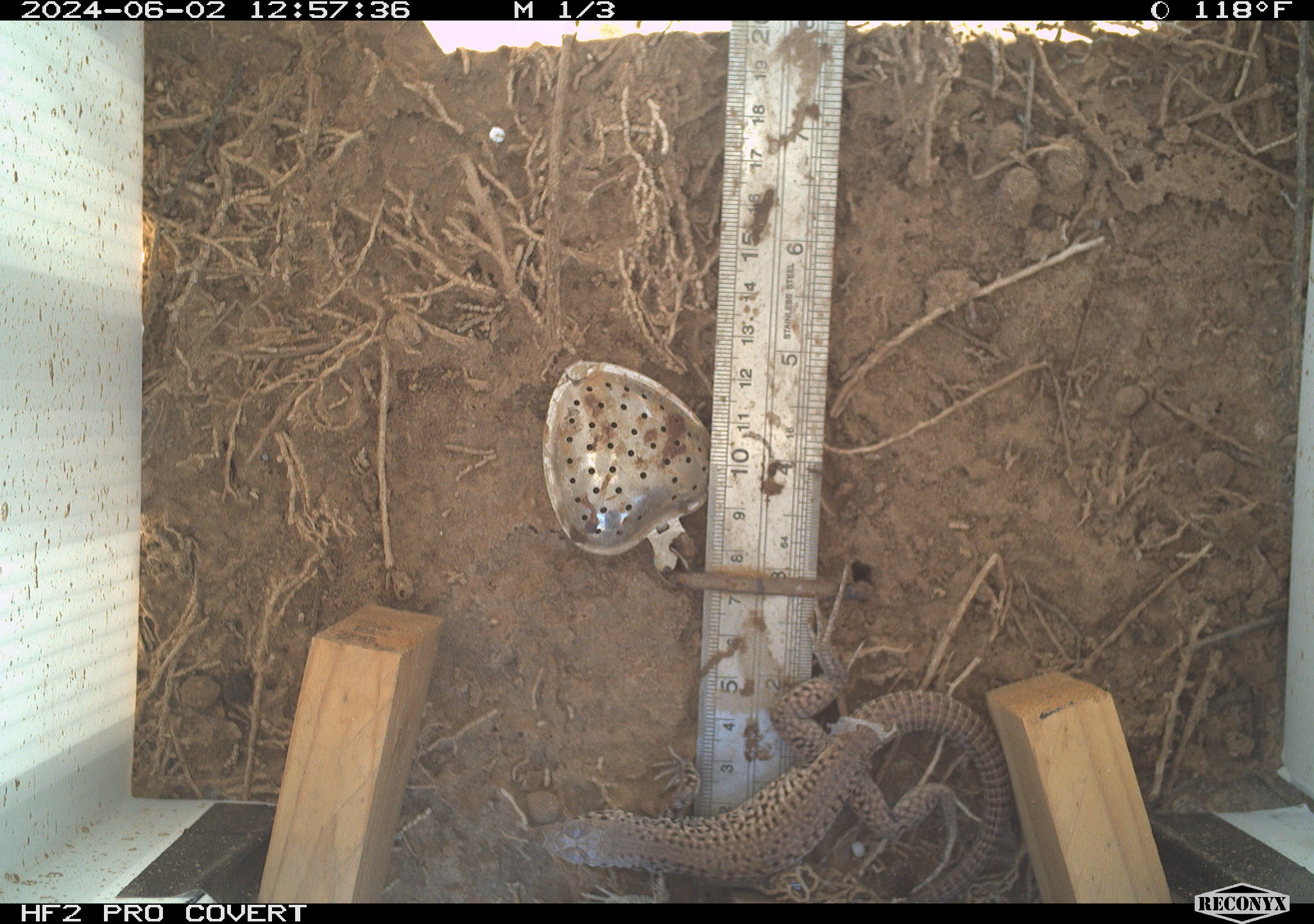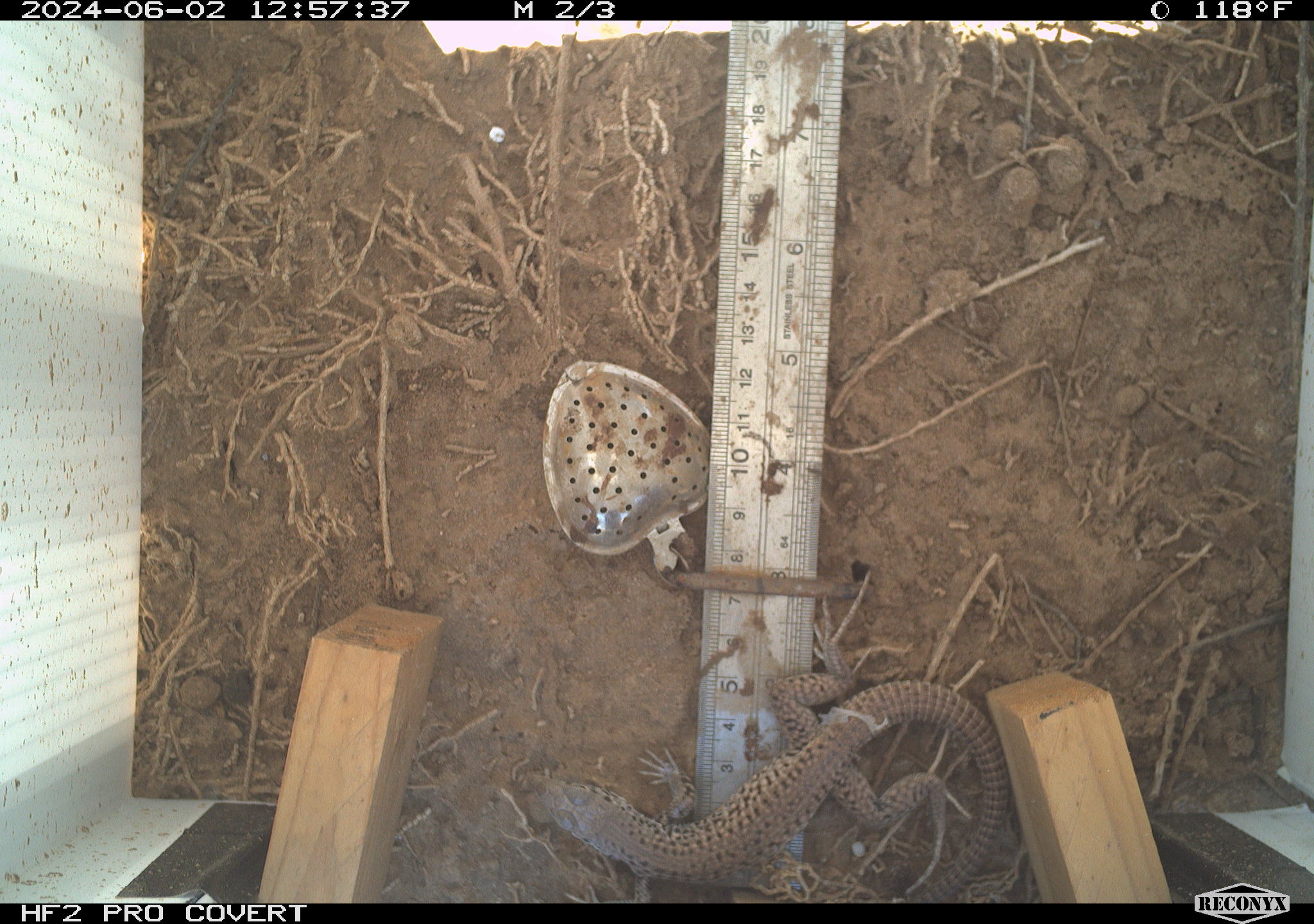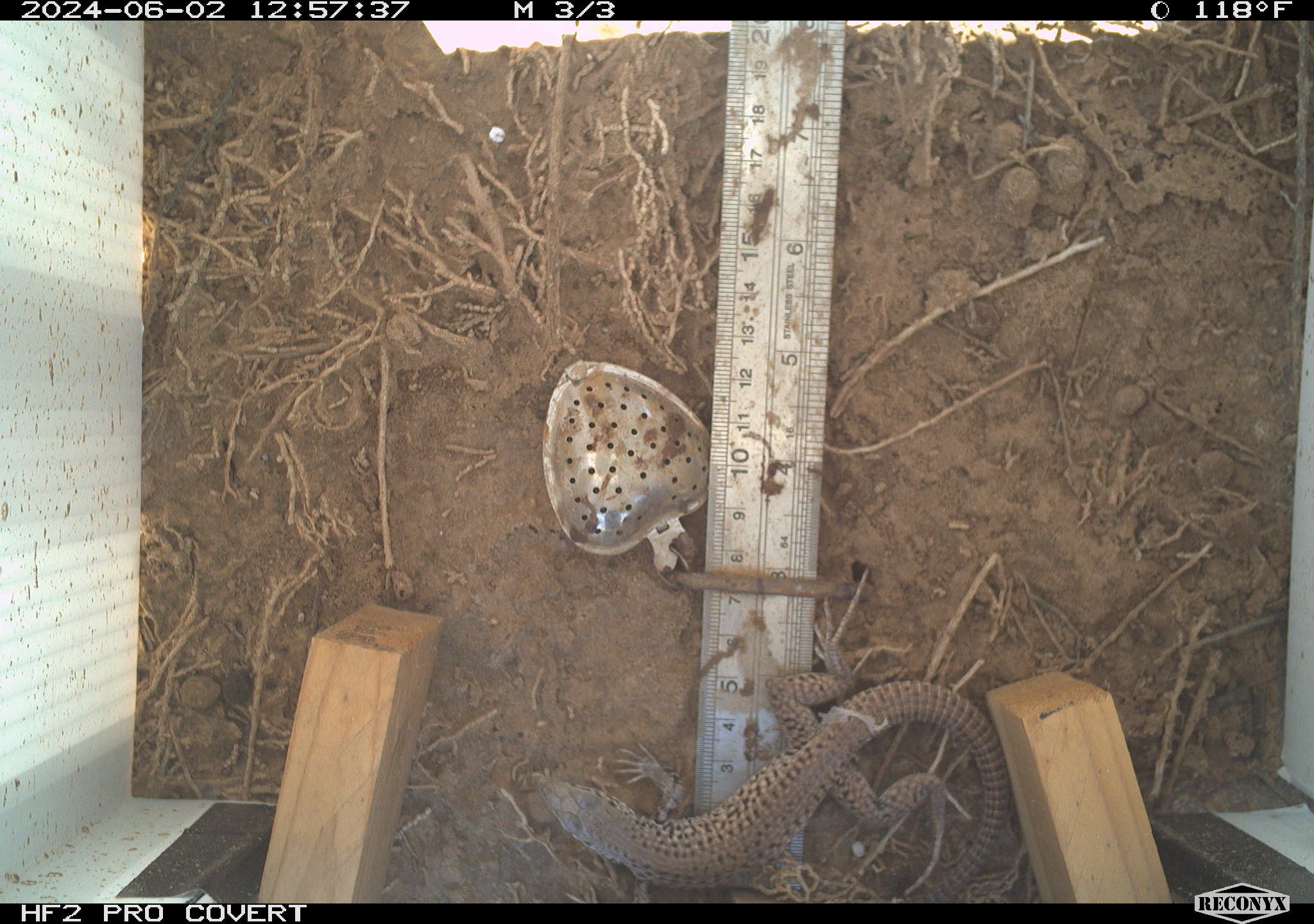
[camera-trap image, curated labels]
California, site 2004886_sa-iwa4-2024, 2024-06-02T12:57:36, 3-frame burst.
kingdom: Animalia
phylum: Chordata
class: Reptilia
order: Squamata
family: Teiidae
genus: Aspidoscelis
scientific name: Aspidoscelis tigris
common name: western whiptail